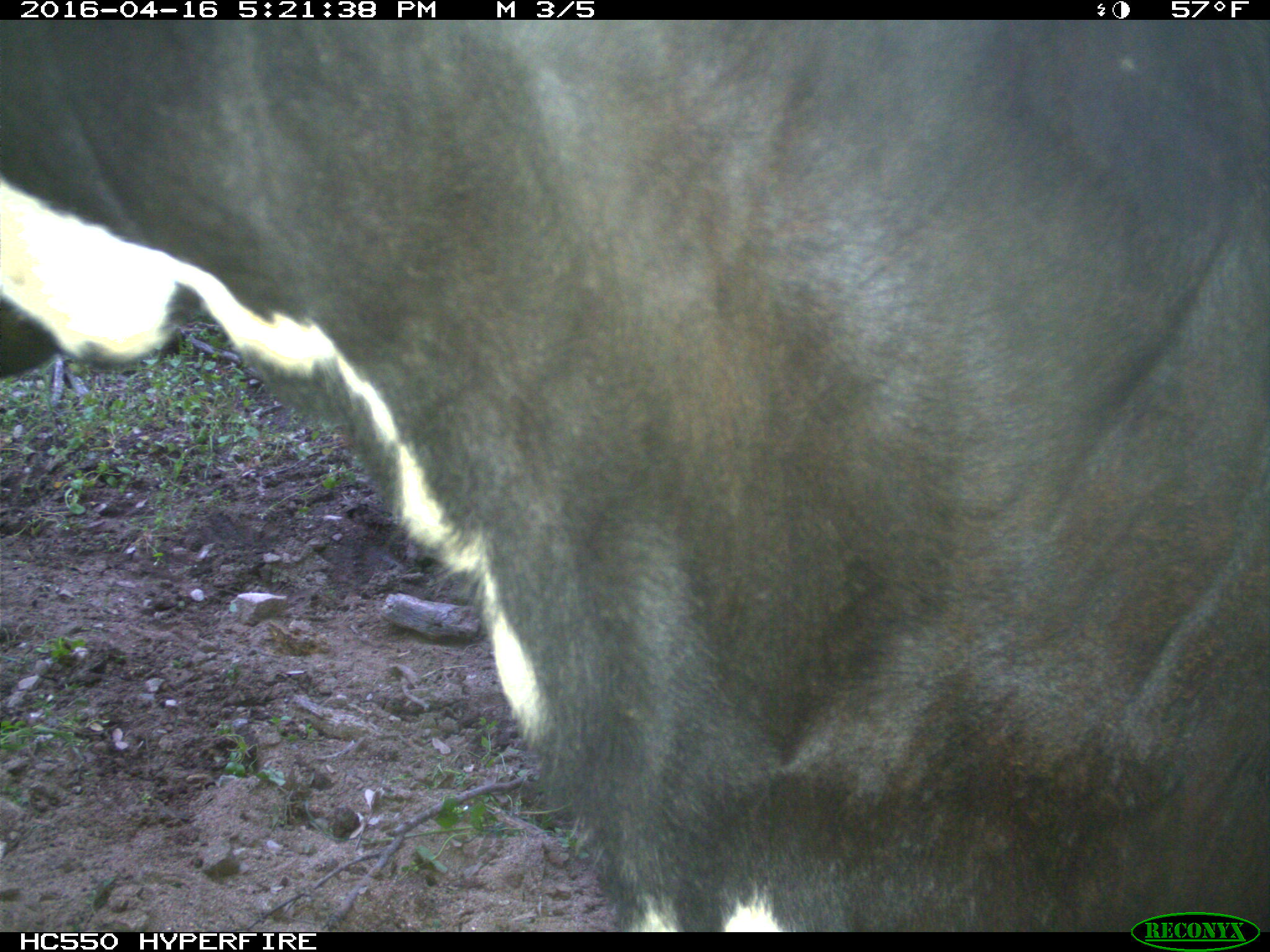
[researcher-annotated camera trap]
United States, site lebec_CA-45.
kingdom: Animalia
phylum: Chordata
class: Mammalia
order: Artiodactyla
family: Bovidae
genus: Bos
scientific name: Bos taurus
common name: domestic cow